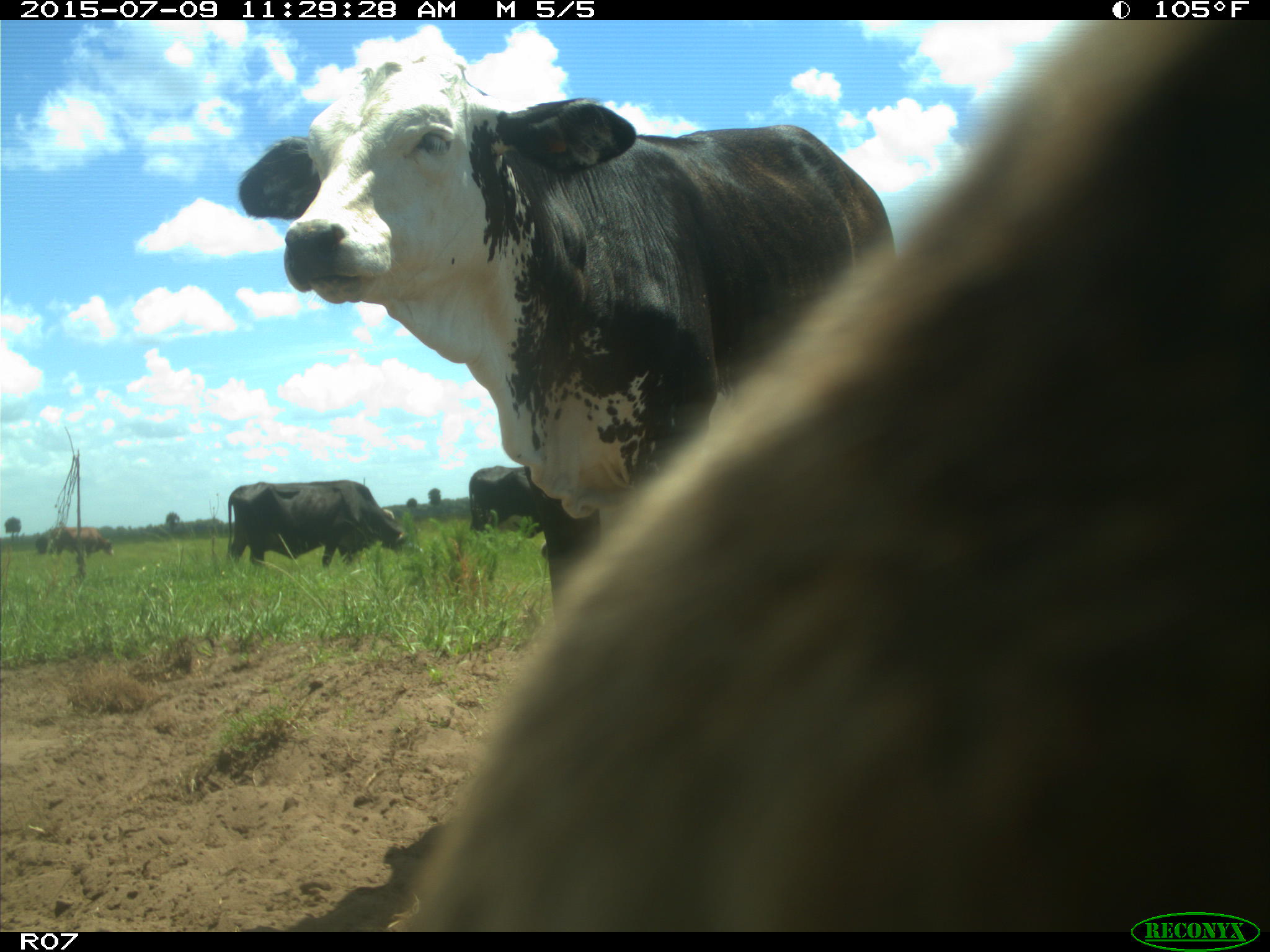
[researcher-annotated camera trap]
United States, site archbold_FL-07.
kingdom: Animalia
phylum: Chordata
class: Mammalia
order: Artiodactyla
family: Bovidae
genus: Bos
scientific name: Bos taurus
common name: domestic cow